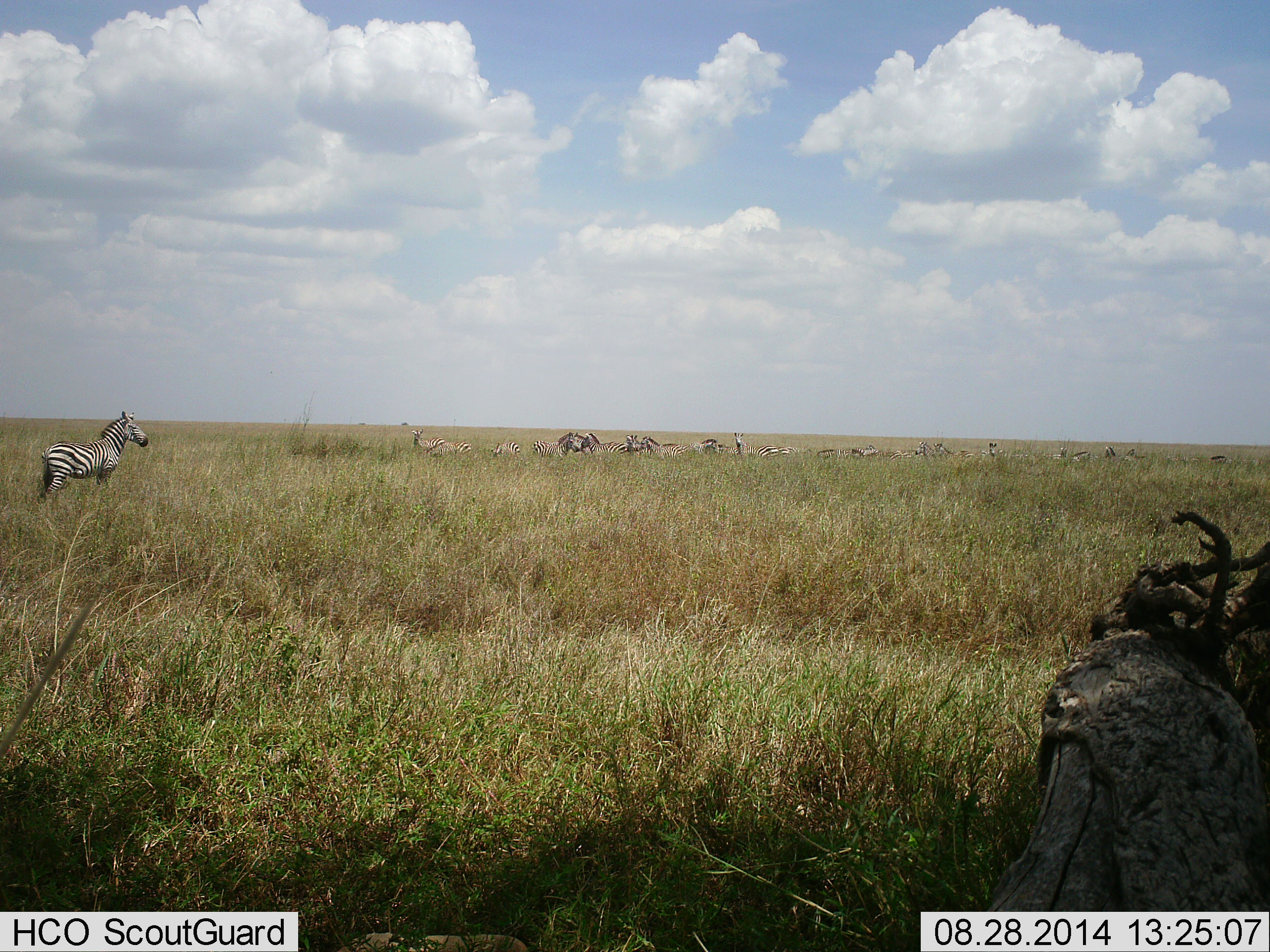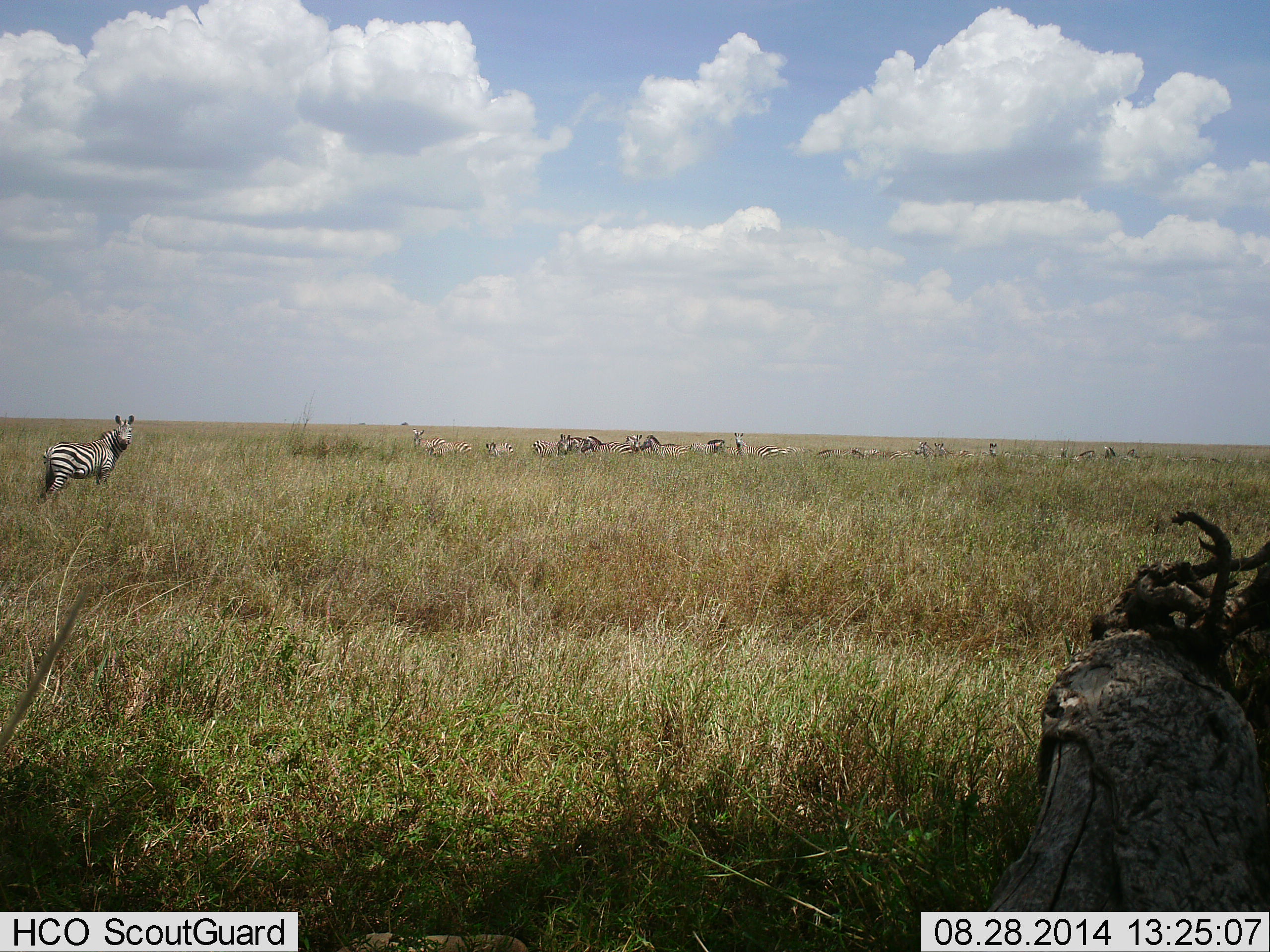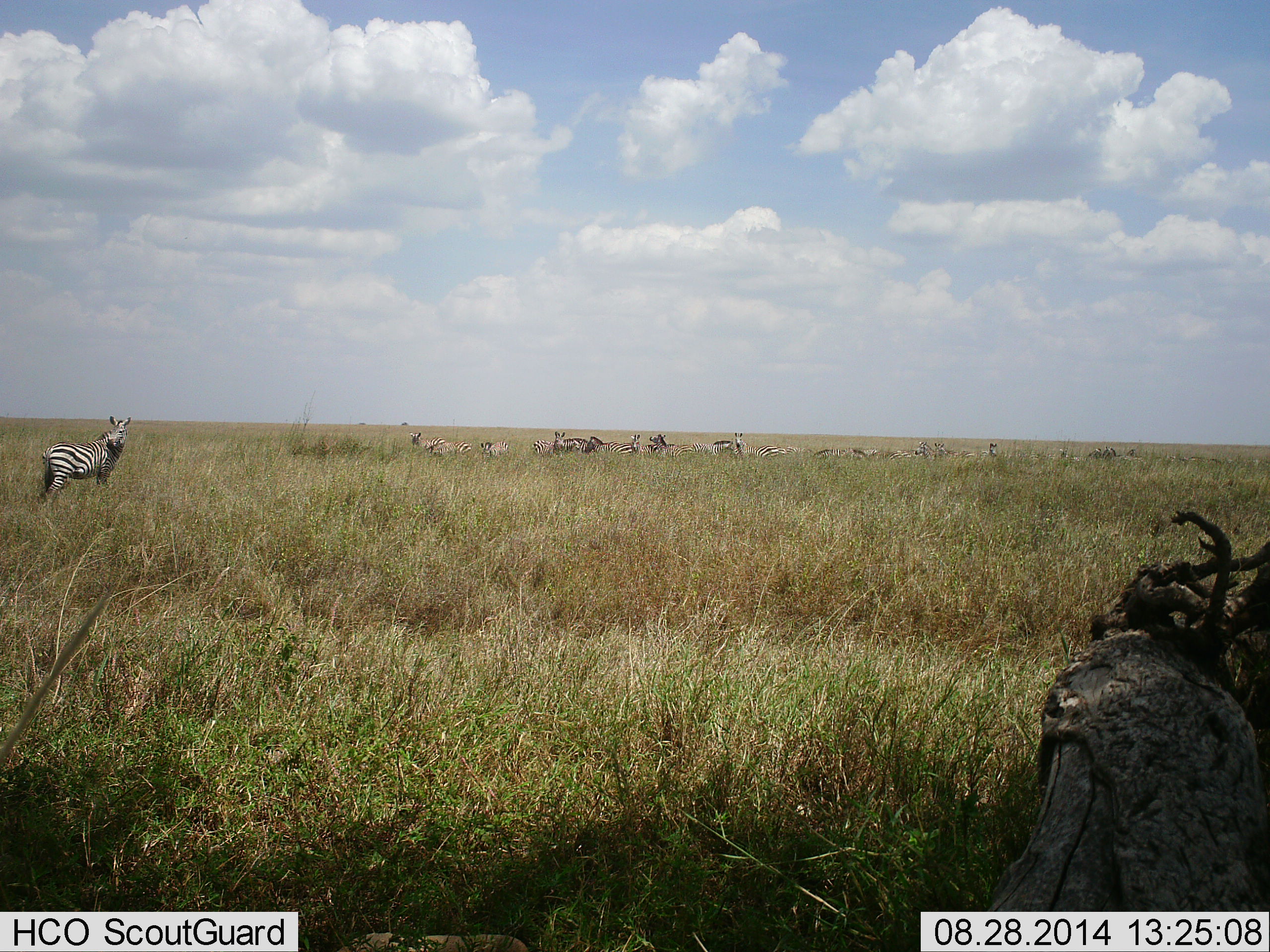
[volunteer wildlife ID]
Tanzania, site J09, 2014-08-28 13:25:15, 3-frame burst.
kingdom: Animalia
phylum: Chordata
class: Mammalia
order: Perissodactyla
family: Equidae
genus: Equus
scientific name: Equus quagga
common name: plains zebra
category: zebra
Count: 11-50.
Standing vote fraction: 75%.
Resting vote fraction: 0%.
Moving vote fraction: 67%.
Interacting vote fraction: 17%.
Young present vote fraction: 0%.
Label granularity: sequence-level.